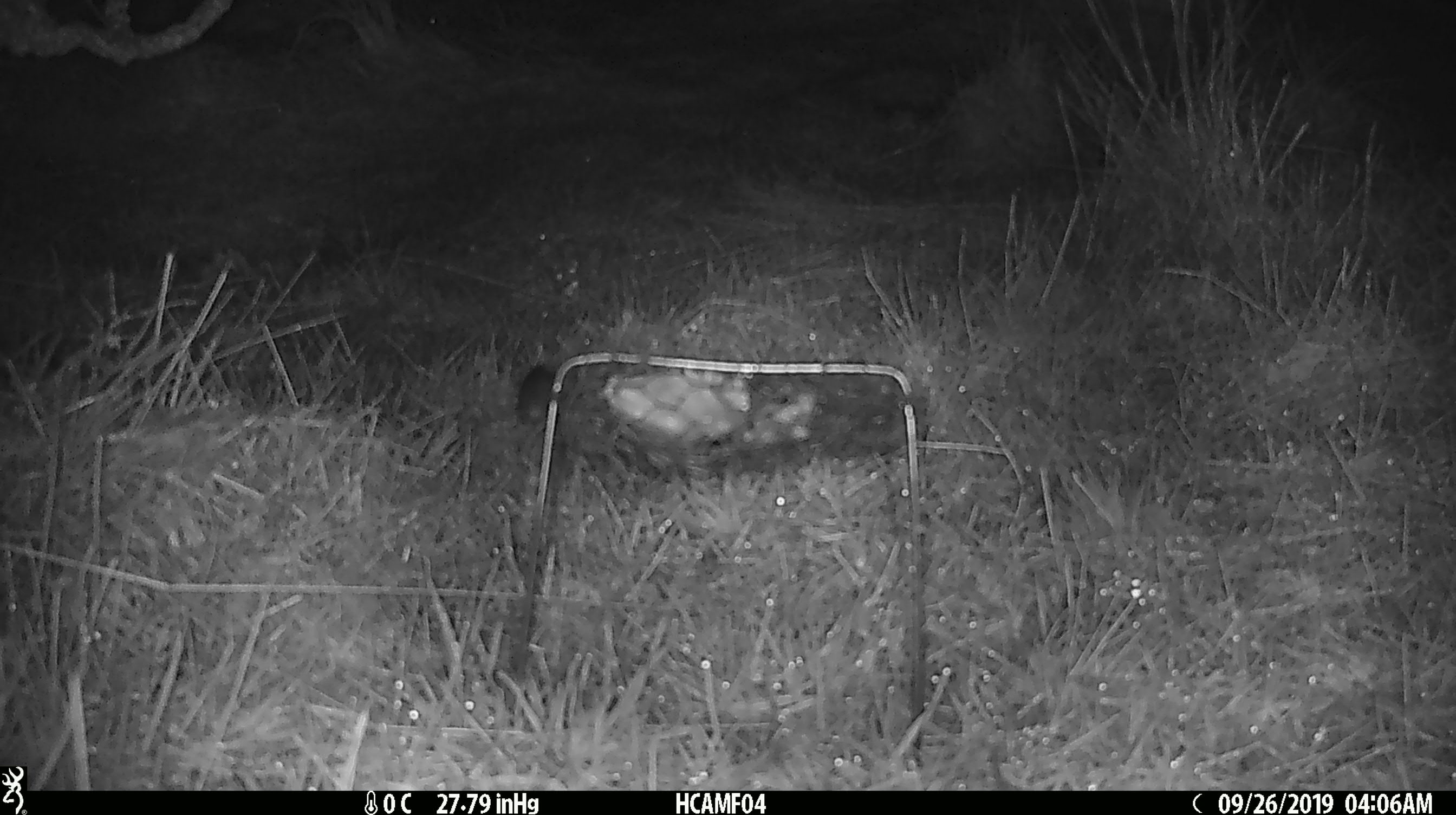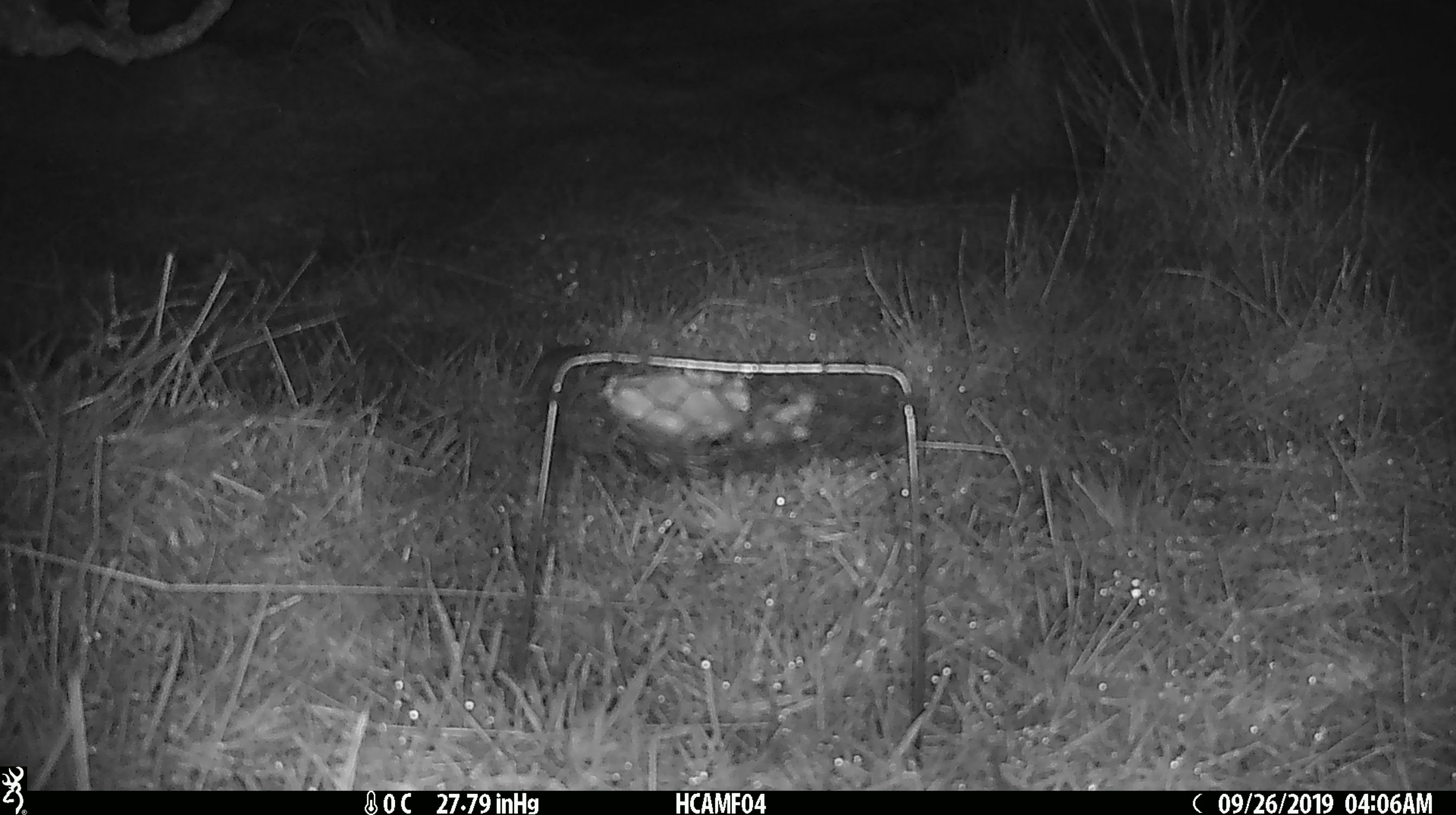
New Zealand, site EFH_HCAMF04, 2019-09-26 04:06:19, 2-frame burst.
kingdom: Animalia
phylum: Chordata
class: Mammalia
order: Rodentia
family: Muridae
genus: Mus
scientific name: Mus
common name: mouse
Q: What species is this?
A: Mouse (Mus).